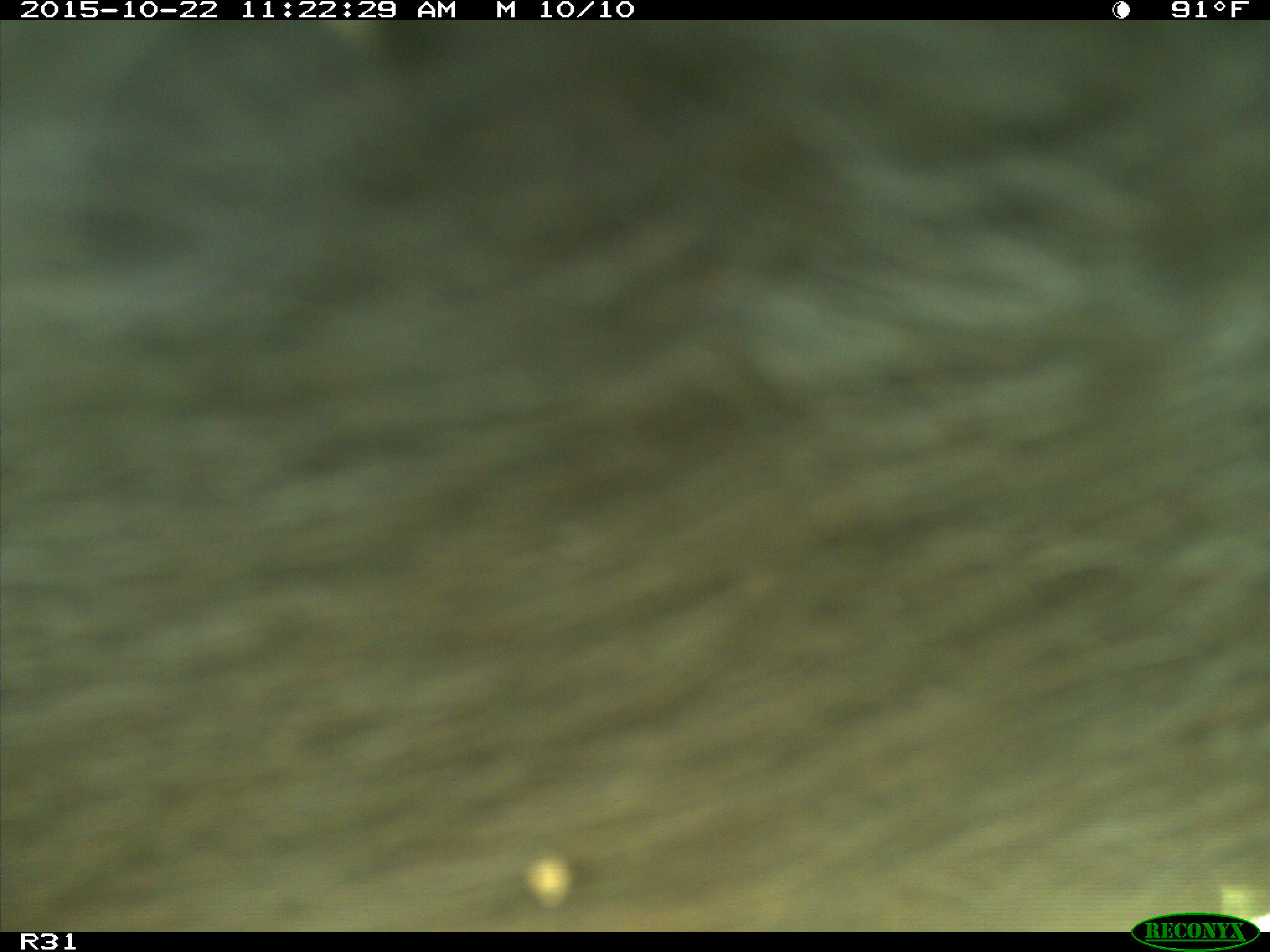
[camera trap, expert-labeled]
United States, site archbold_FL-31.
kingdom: Animalia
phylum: Chordata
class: Mammalia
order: Artiodactyla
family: Bovidae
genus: Bos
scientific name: Bos taurus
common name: domestic cow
Bos taurus (domestic cow).